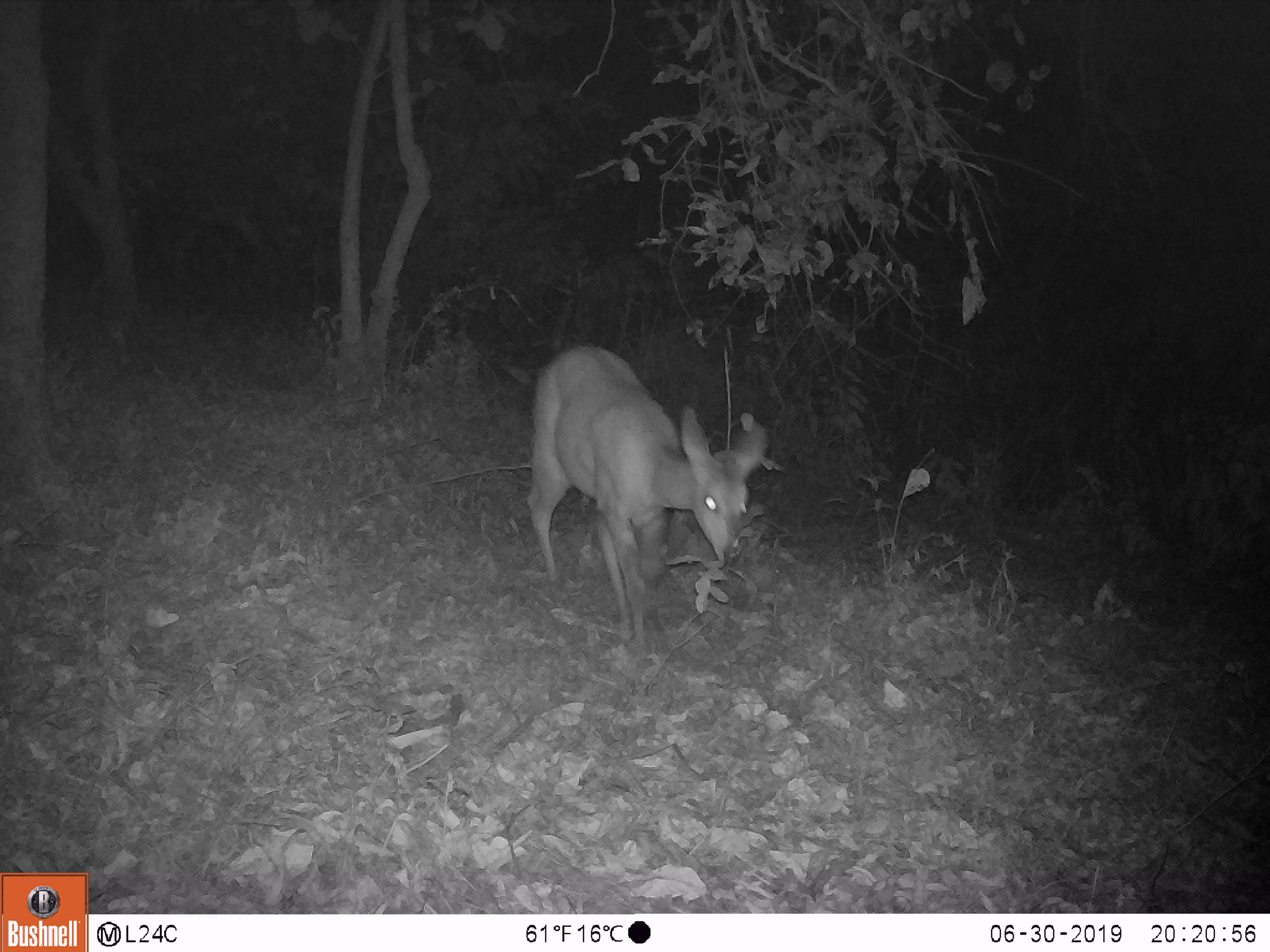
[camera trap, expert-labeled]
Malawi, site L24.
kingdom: Animalia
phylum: Chordata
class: Mammalia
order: Artiodactyla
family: Bovidae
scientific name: Antilopinae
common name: small antelope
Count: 1.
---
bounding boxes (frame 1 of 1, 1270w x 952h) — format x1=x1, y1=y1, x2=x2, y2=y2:
small antelope: x1=515, y1=340, x2=778, y2=654